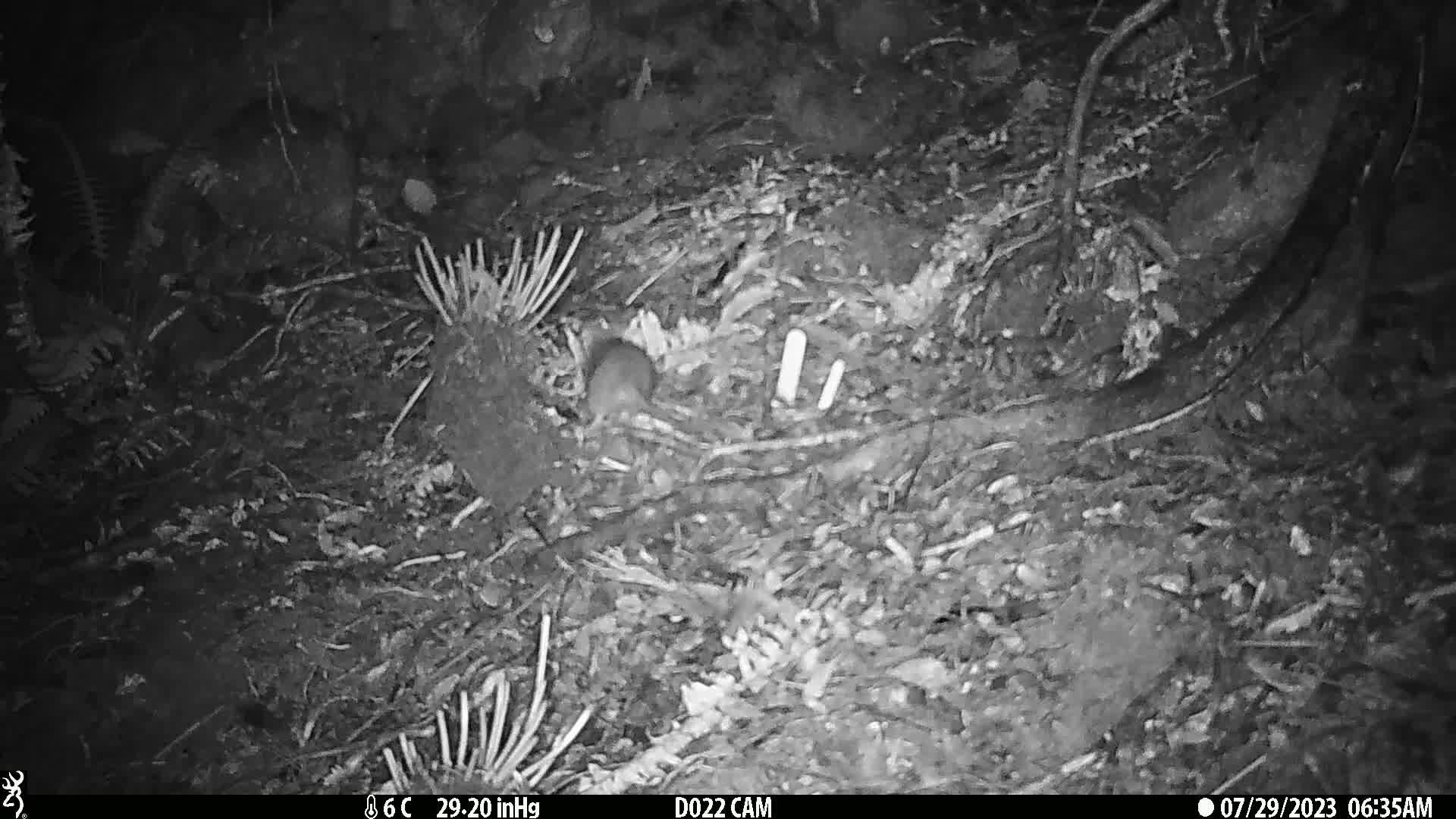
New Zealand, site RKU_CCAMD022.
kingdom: Animalia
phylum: Chordata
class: Mammalia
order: Rodentia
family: Muridae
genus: Rattus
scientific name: Rattus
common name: rat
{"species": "rat (Rattus)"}